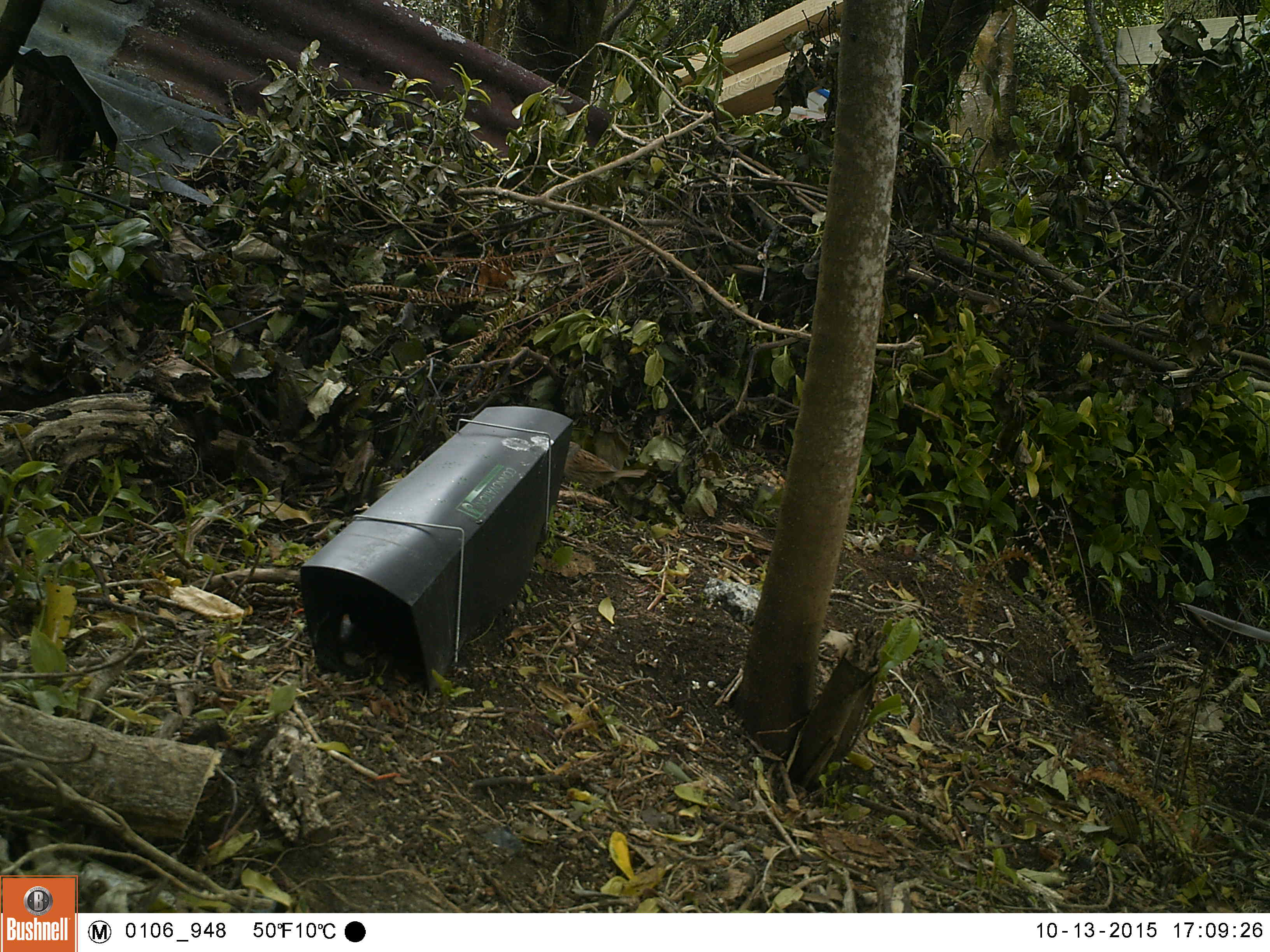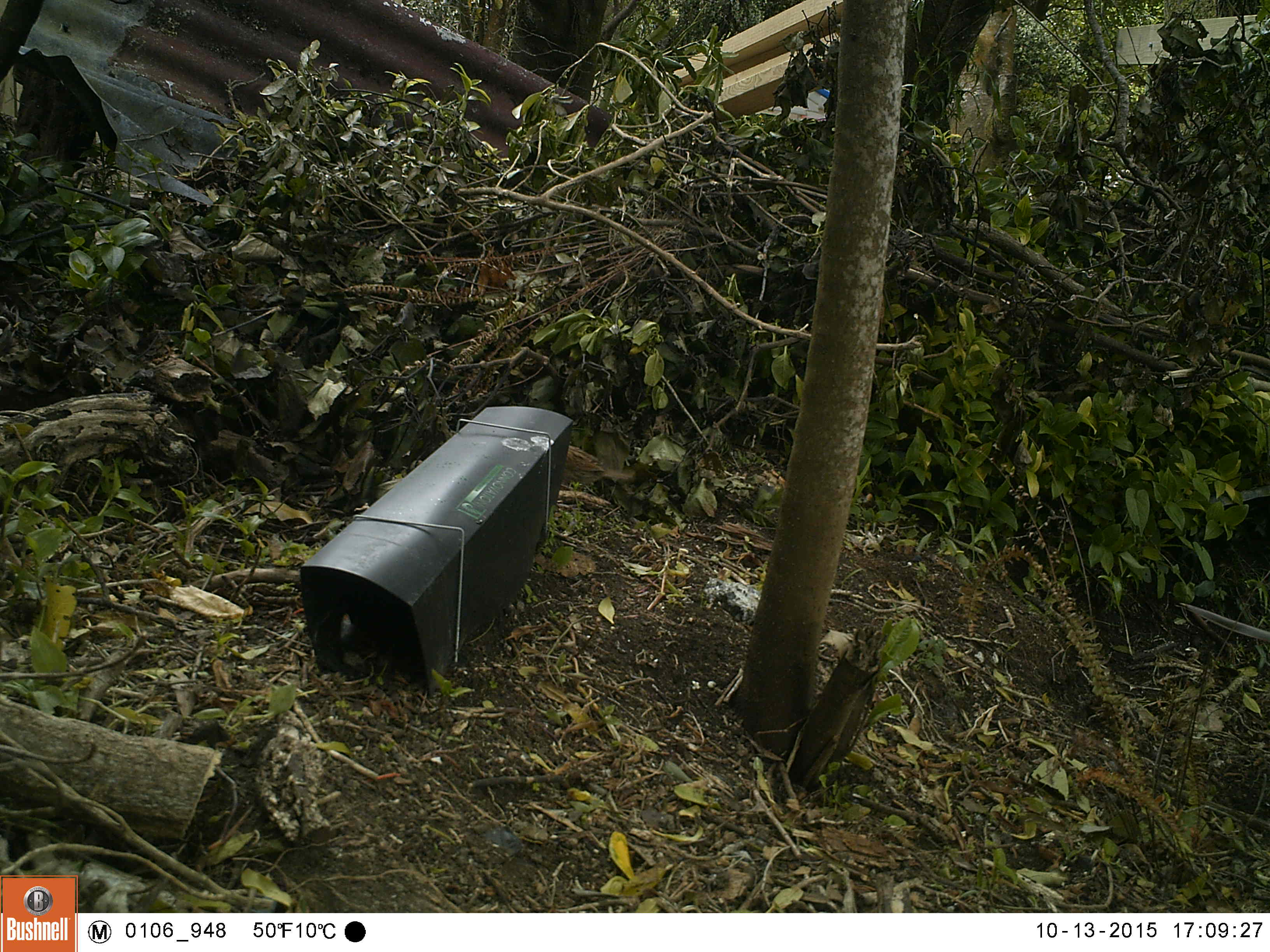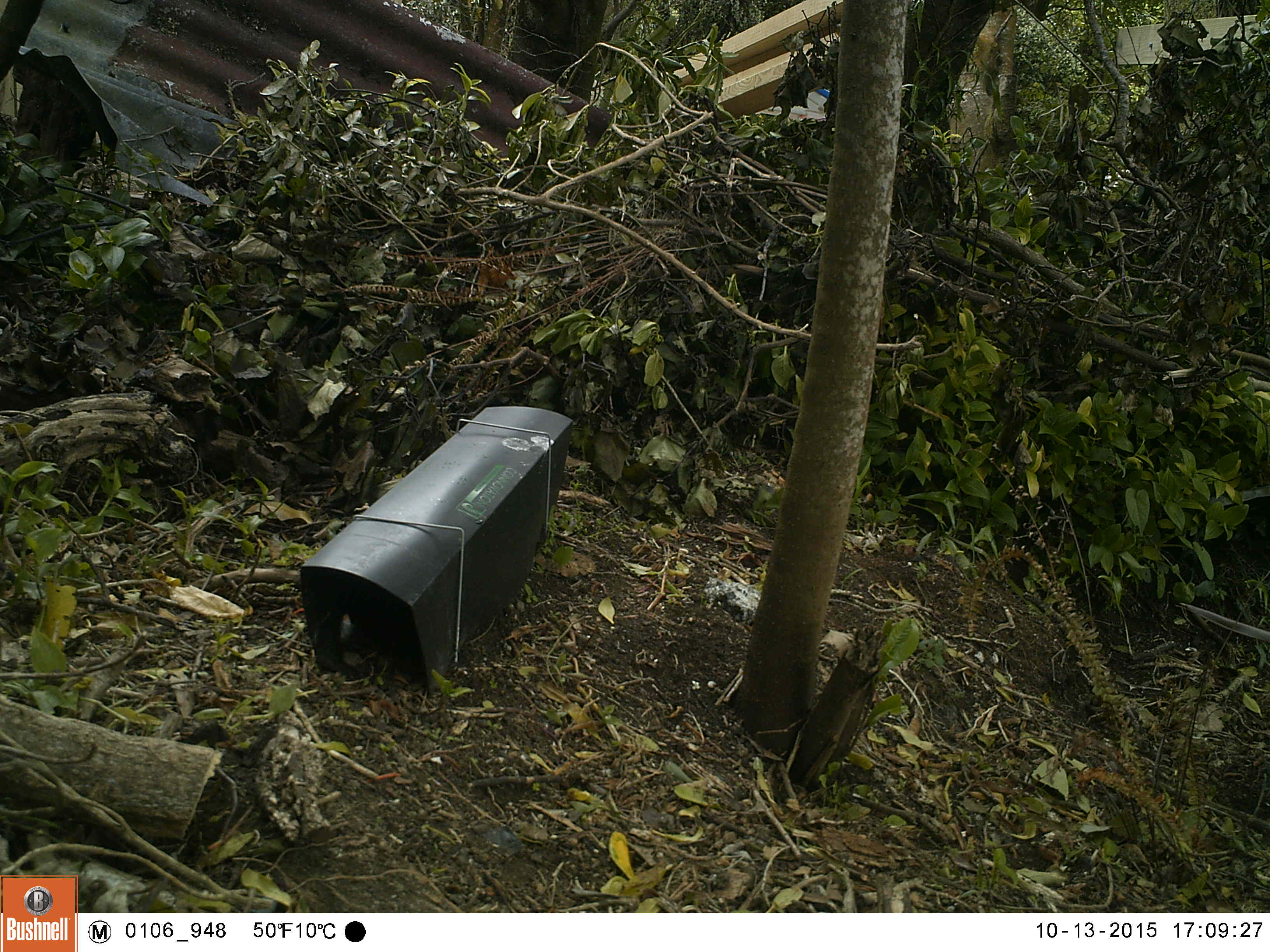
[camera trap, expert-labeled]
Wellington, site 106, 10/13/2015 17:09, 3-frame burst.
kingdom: Animalia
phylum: Chordata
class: Aves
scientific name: Aves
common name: bird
Bird (Aves).